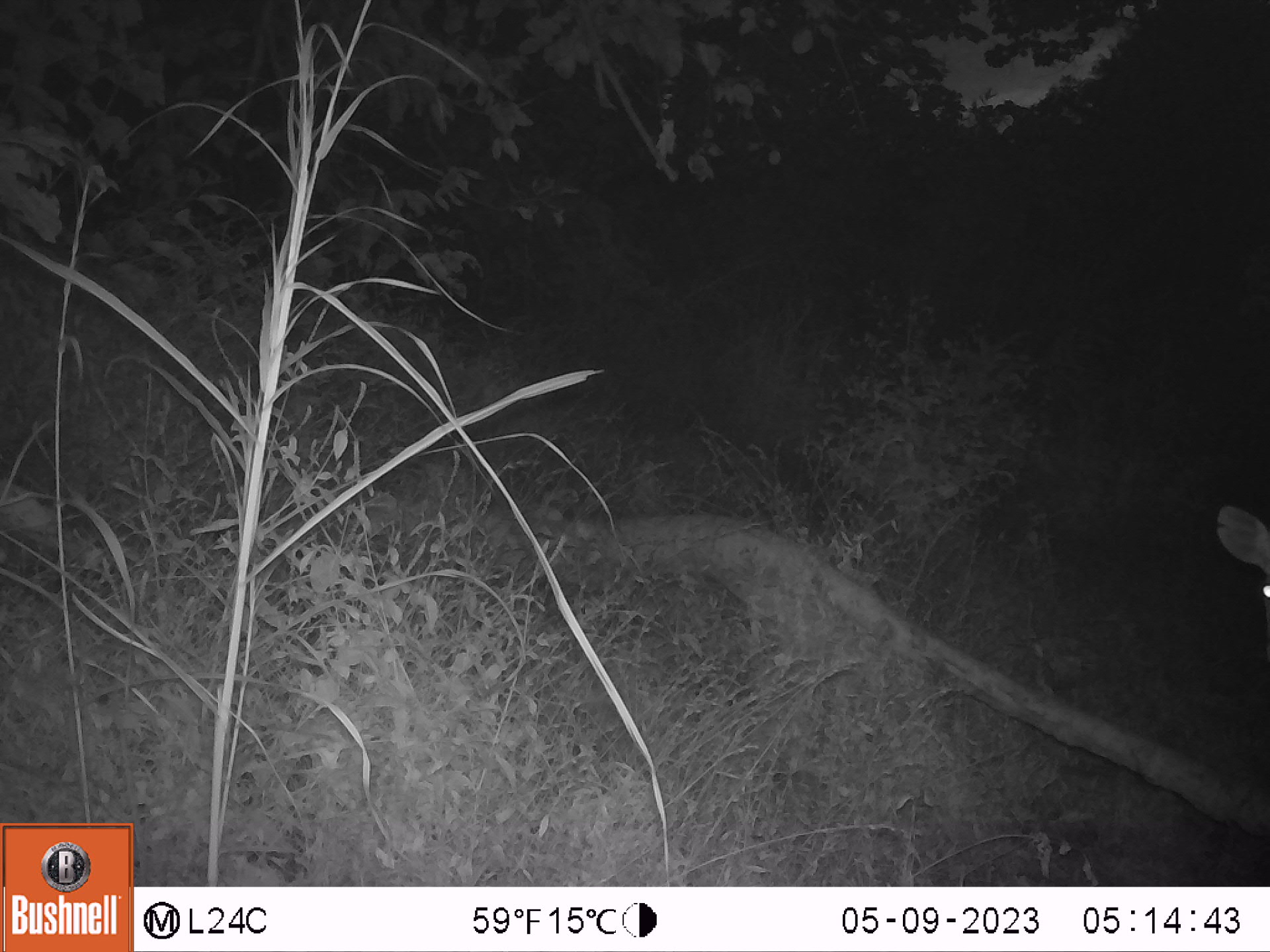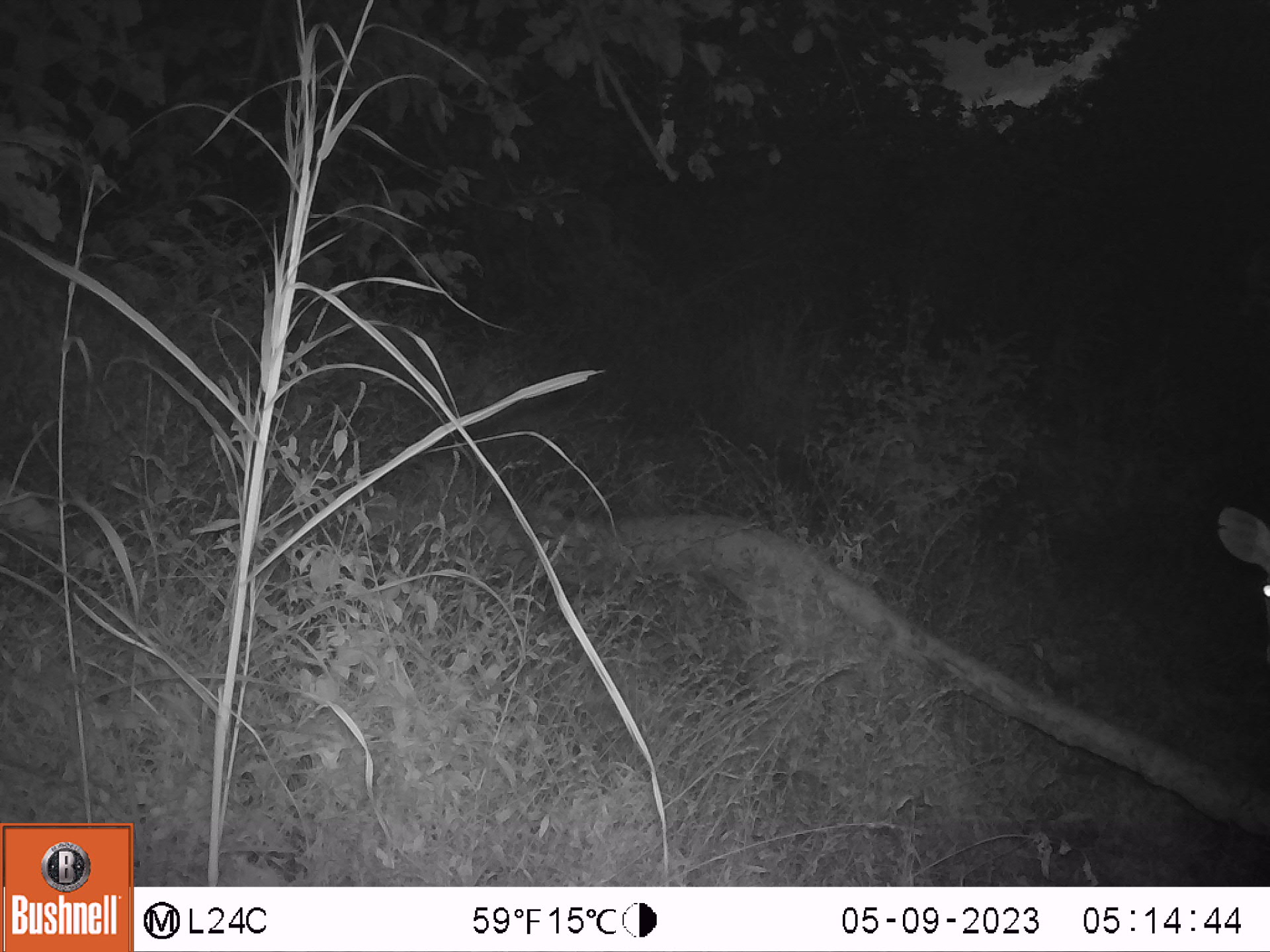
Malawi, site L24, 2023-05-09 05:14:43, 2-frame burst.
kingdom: Animalia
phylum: Chordata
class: Mammalia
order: Artiodactyla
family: Bovidae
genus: Tragelaphus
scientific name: Tragelaphus sylvaticus sylvaticus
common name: cape bushbuck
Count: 1.